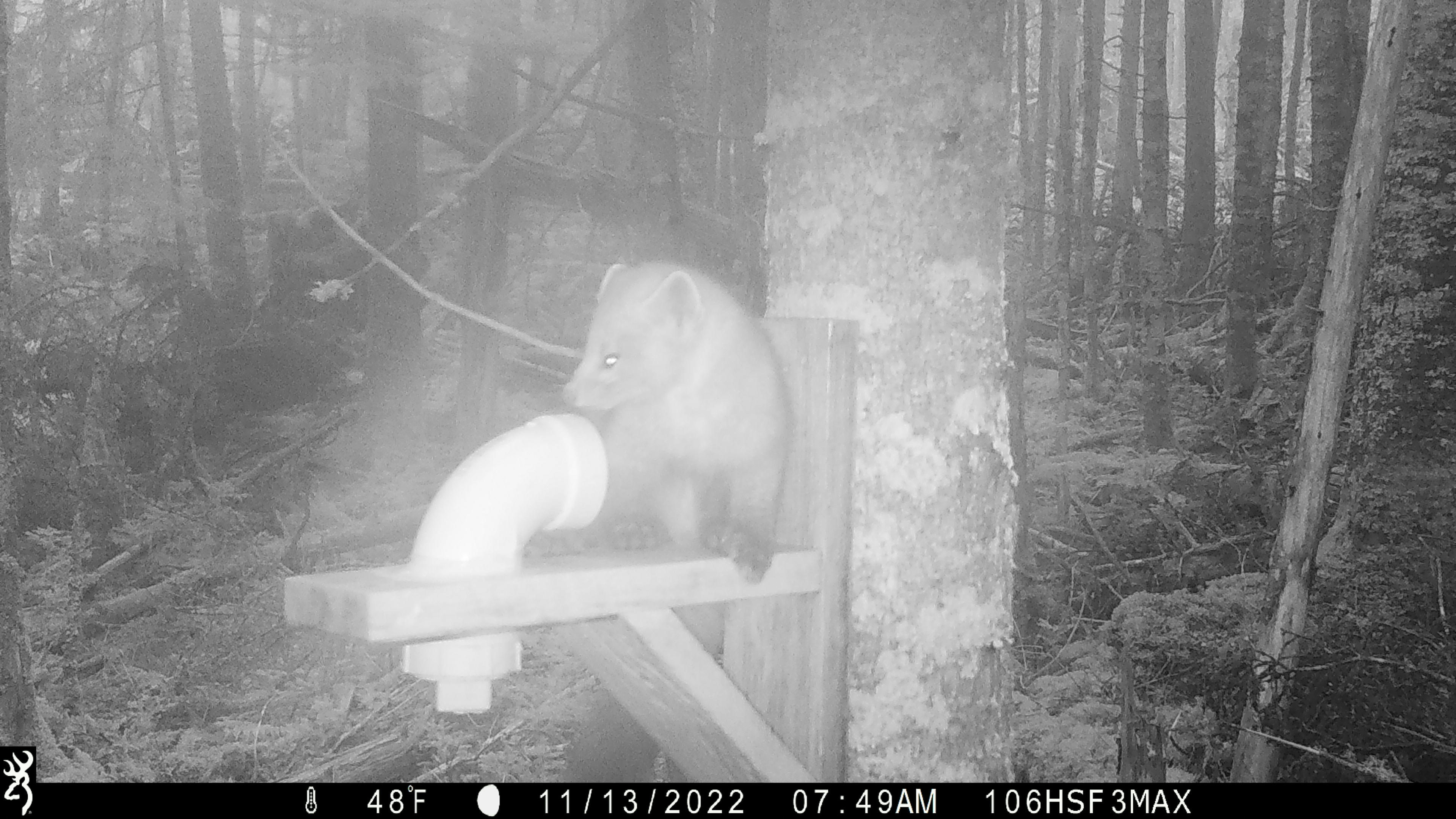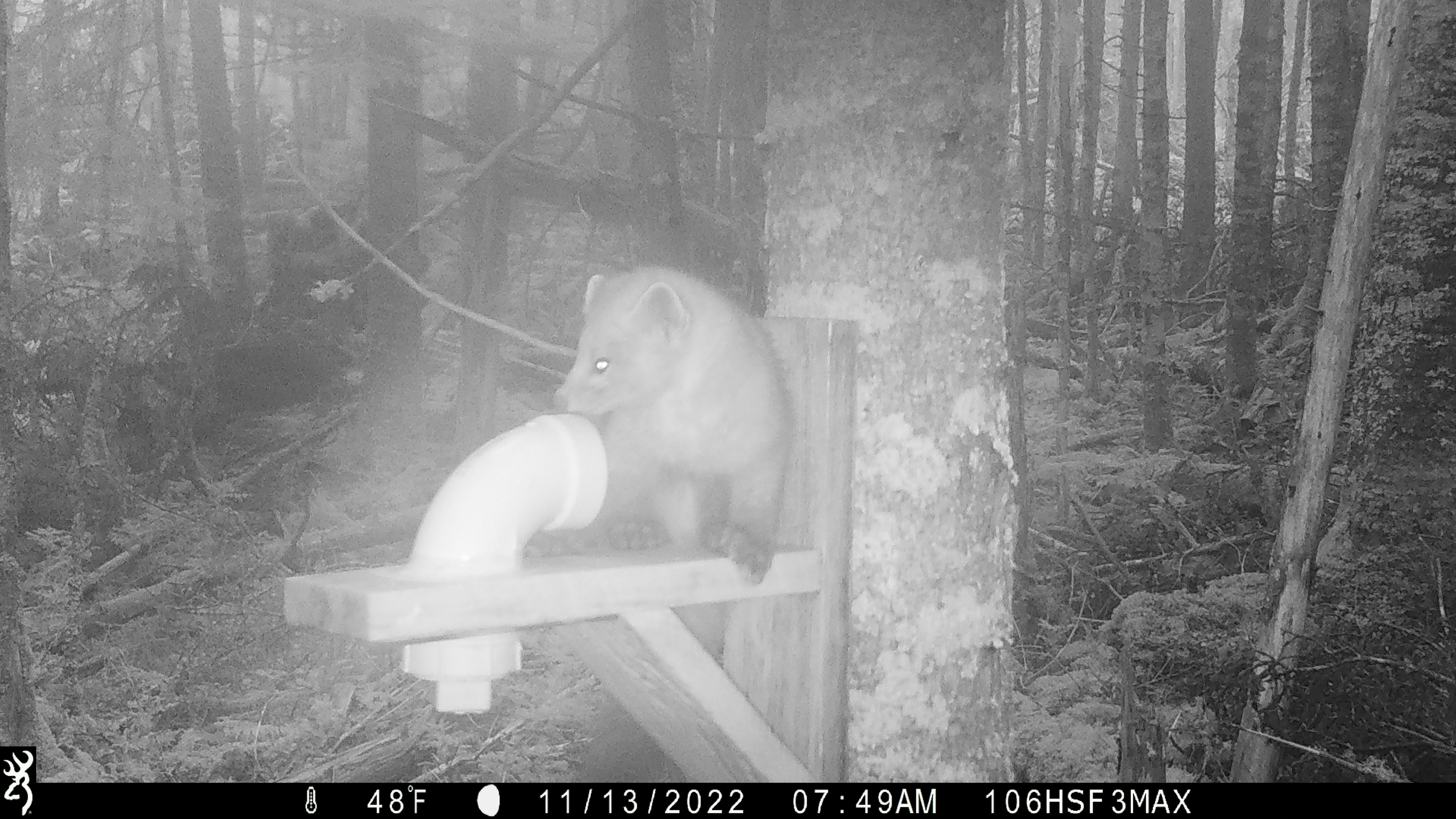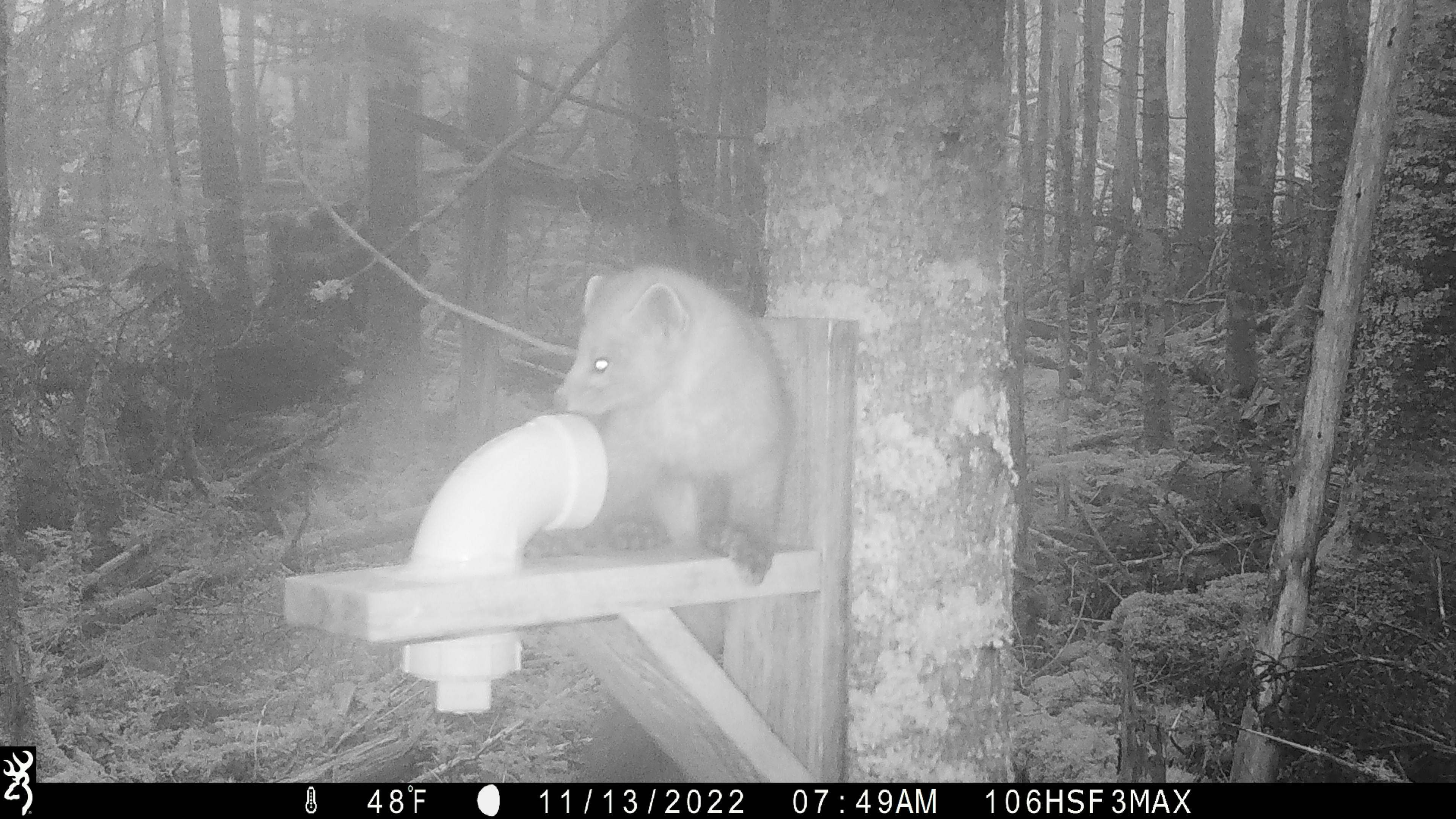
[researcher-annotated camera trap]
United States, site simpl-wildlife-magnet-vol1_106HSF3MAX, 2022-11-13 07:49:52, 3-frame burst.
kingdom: Animalia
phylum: Chordata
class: Mammalia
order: Carnivora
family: Mustelidae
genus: Martes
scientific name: Martes americana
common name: american marten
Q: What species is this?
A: American marten (Martes americana).